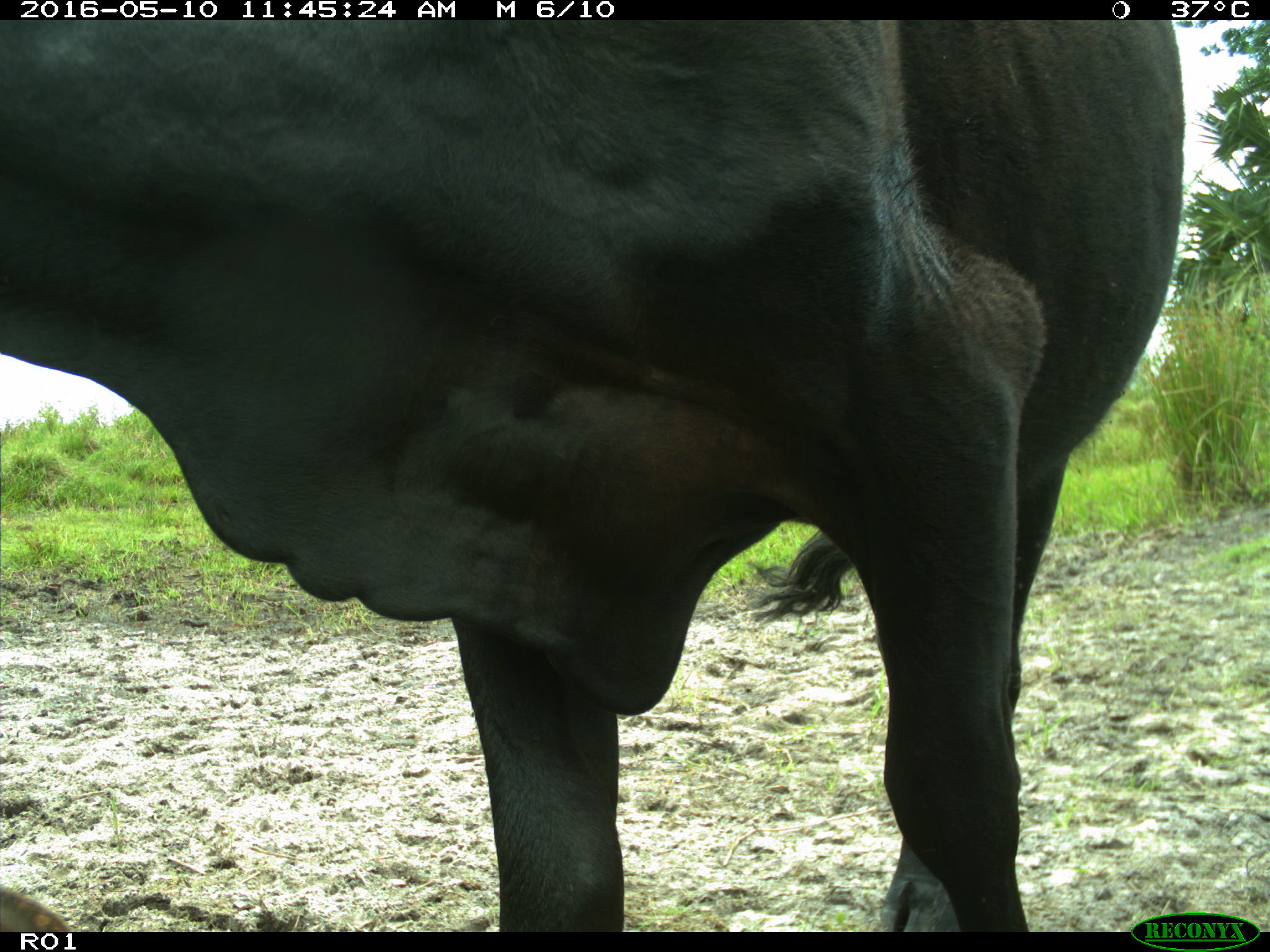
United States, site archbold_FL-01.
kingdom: Animalia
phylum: Chordata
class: Mammalia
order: Artiodactyla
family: Bovidae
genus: Bos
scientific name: Bos taurus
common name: domestic cow